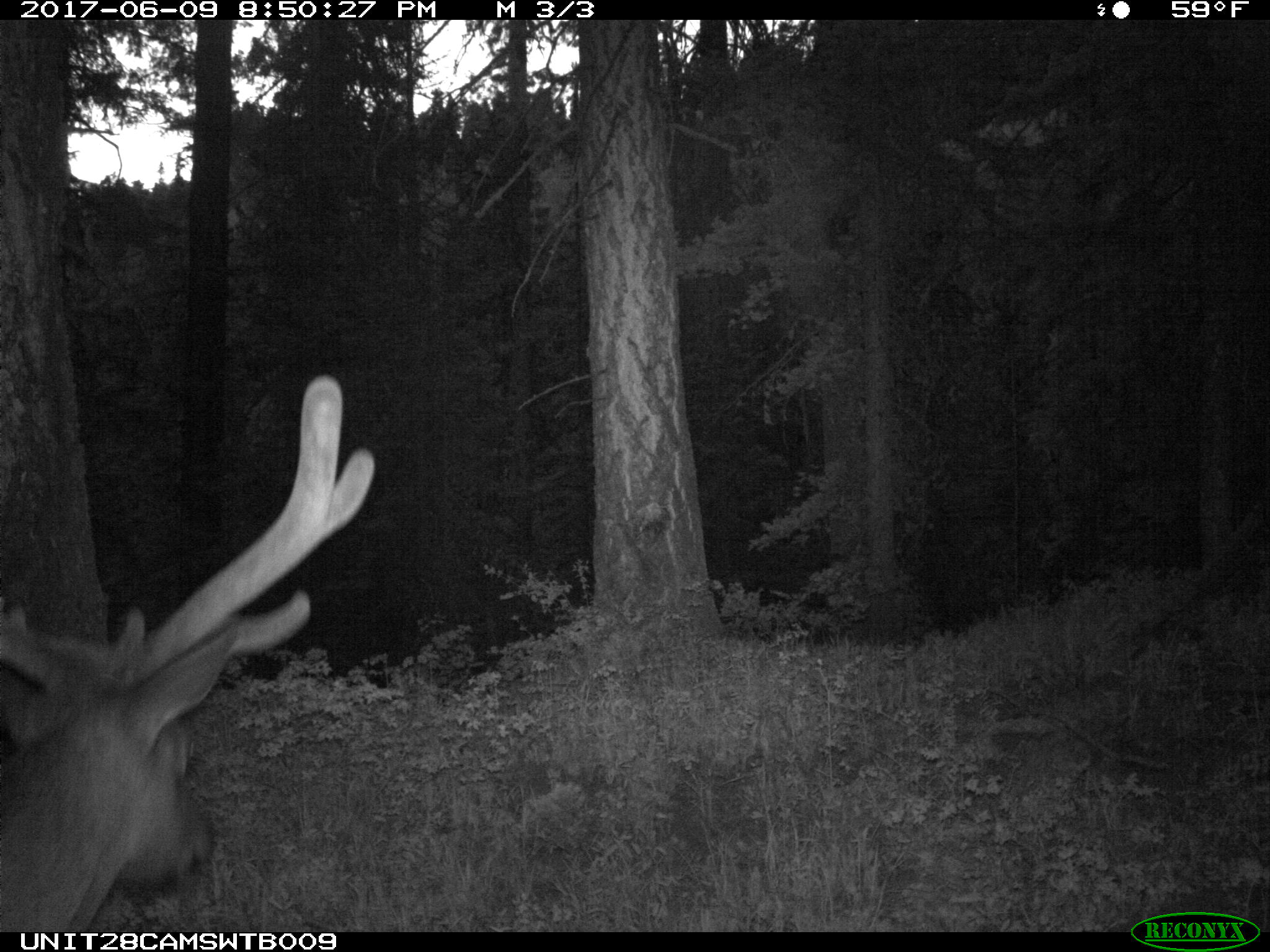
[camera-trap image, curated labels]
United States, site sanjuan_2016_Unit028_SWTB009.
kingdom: Animalia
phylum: Chordata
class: Mammalia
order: Artiodactyla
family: Cervidae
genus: Cervus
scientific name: Cervus elaphus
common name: red deer